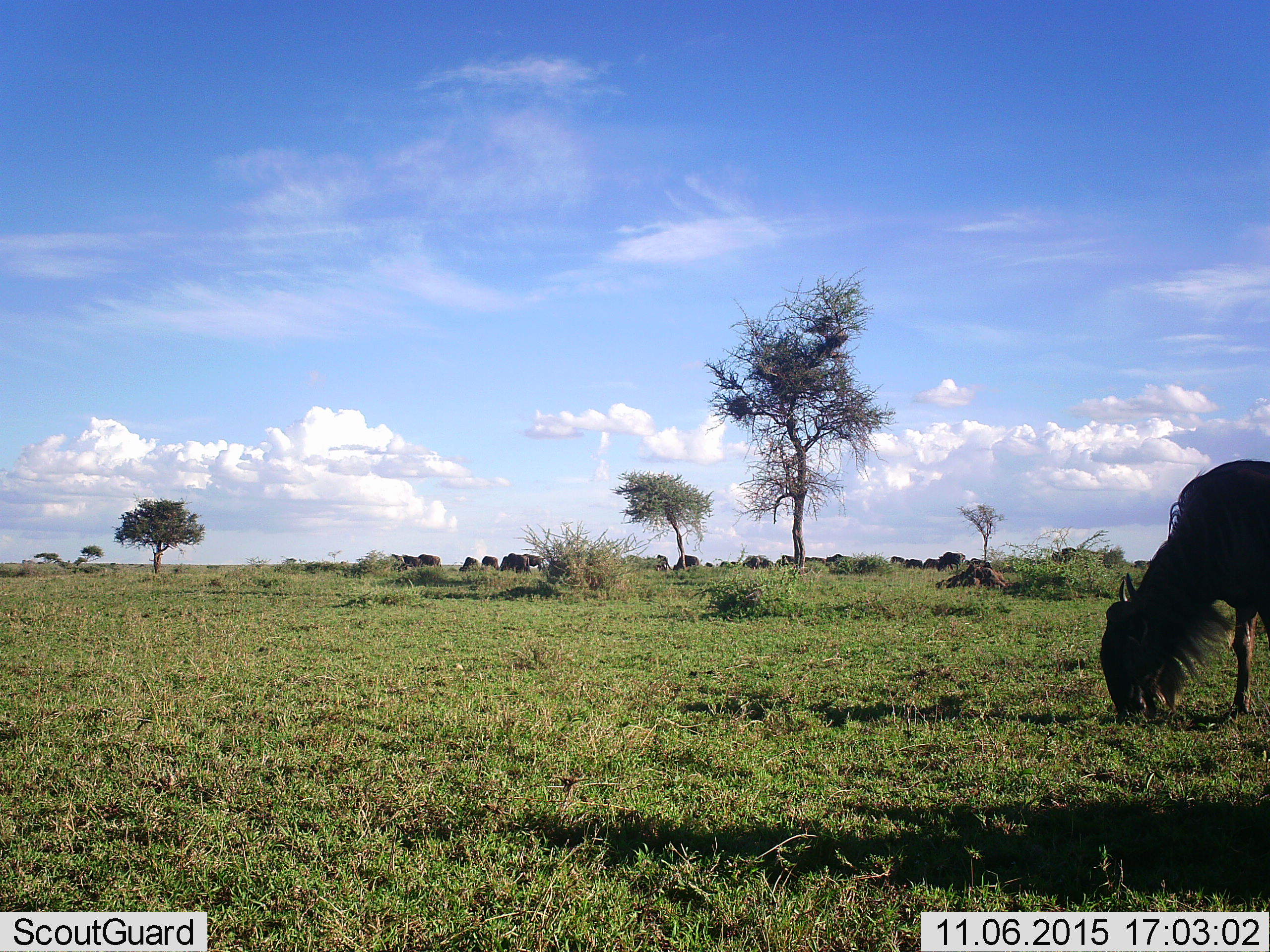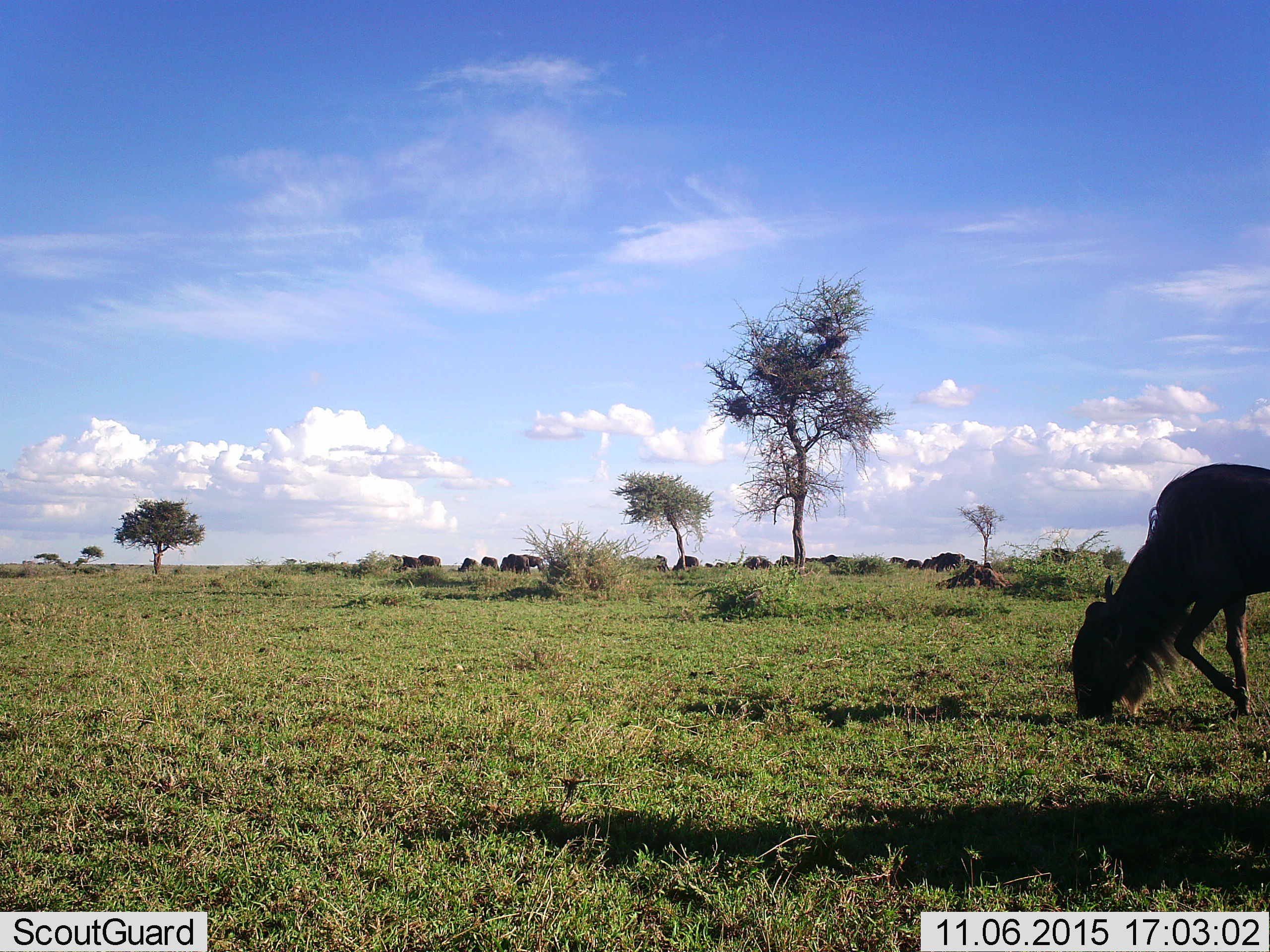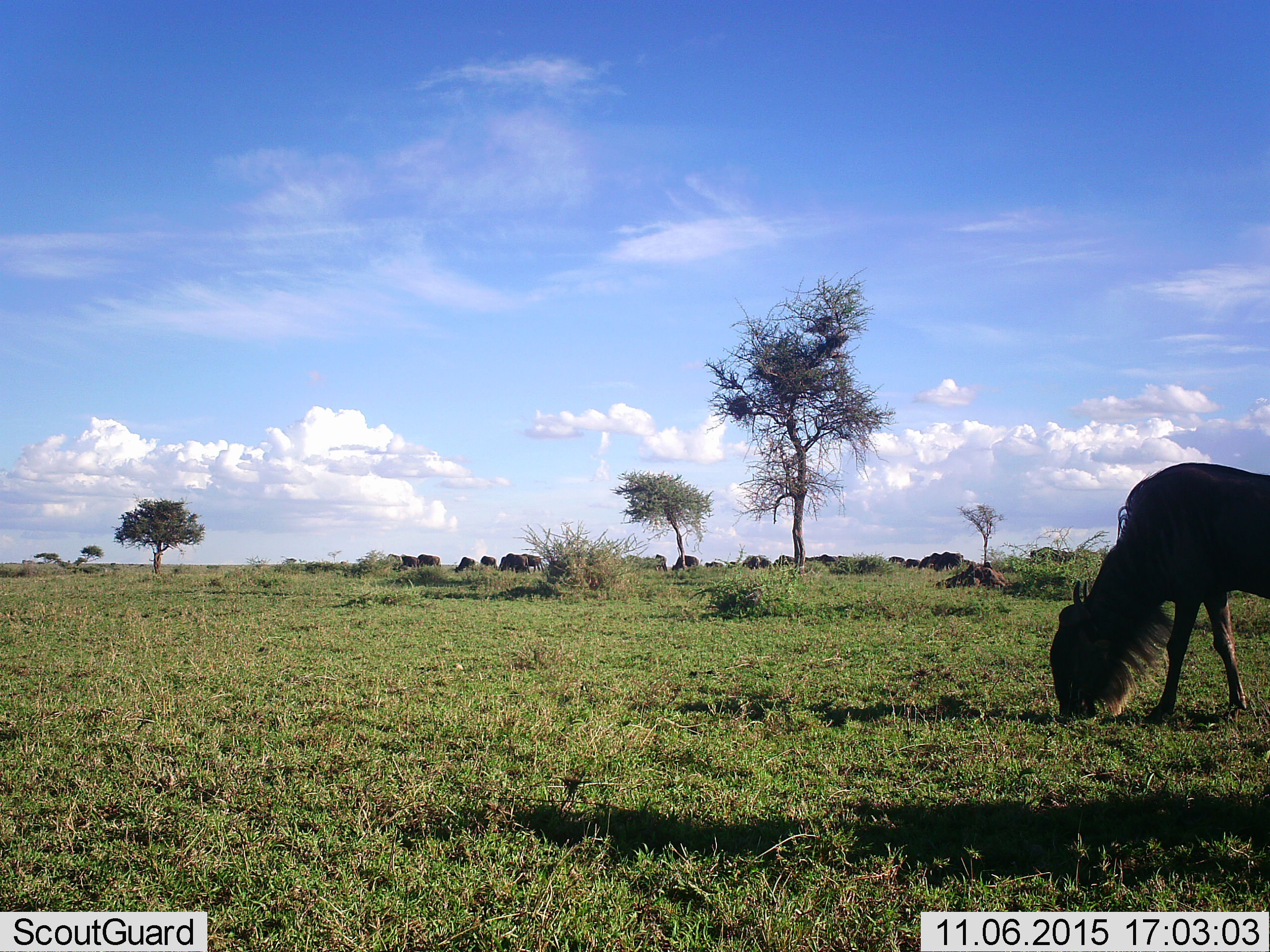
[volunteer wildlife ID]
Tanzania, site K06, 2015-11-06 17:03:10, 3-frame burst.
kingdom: Animalia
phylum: Chordata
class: Mammalia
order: Artiodactyla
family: Bovidae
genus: Connochaetes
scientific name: Connochaetes taurinus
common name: blue wildebeest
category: wildebeest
Wildebeest (blue wildebeest) (Connochaetes taurinus), count 11-50. Behavior (volunteer vote fractions): standing 40%, resting 10%, moving 40%, interacting 10%. Young present (vote fraction): 0%. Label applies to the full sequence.